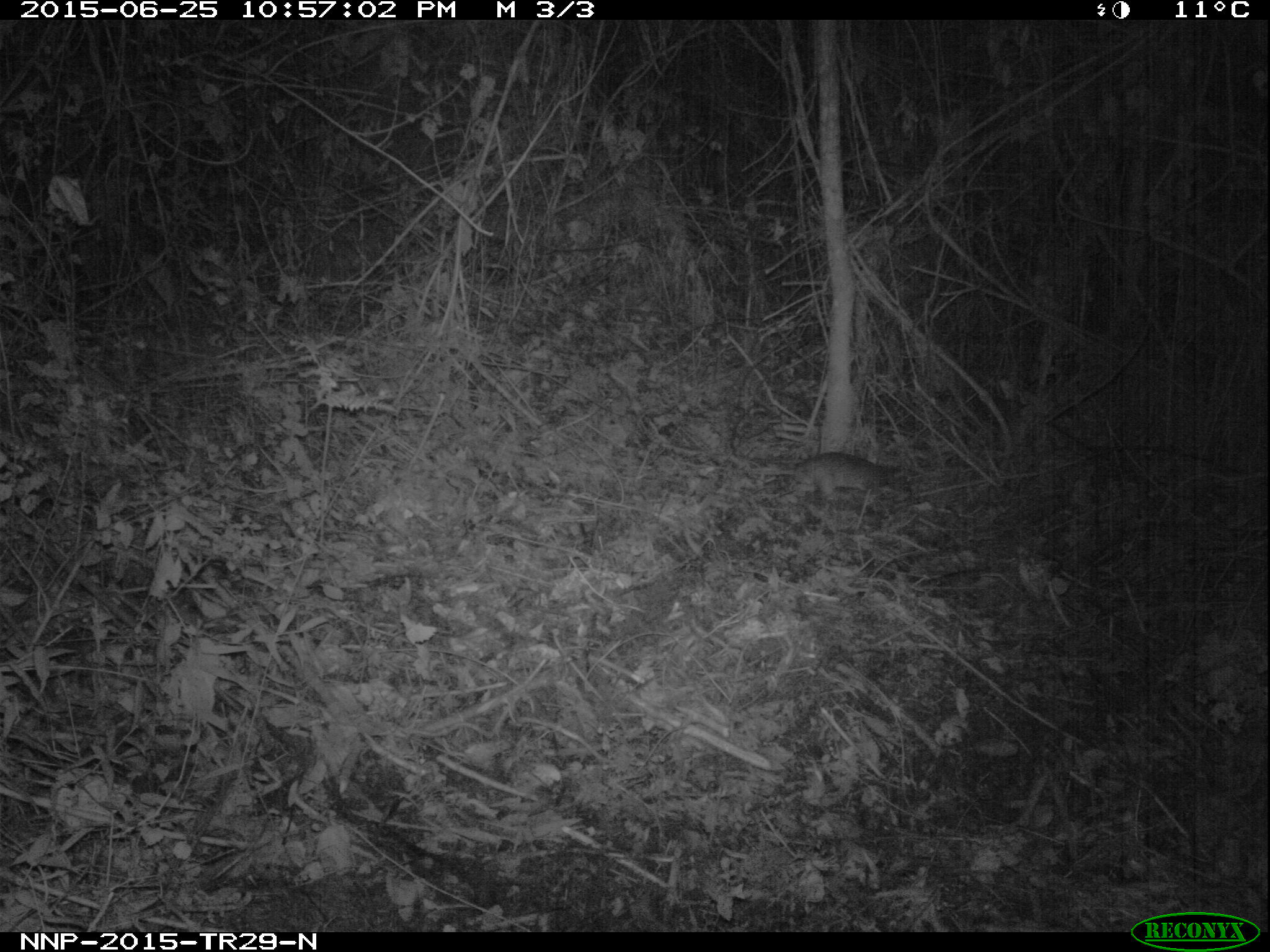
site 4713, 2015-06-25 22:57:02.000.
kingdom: Animalia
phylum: Chordata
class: Mammalia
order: Rodentia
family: Nesomyidae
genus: Cricetomys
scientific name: Cricetomys gambianus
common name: african giant pouched rat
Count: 1.